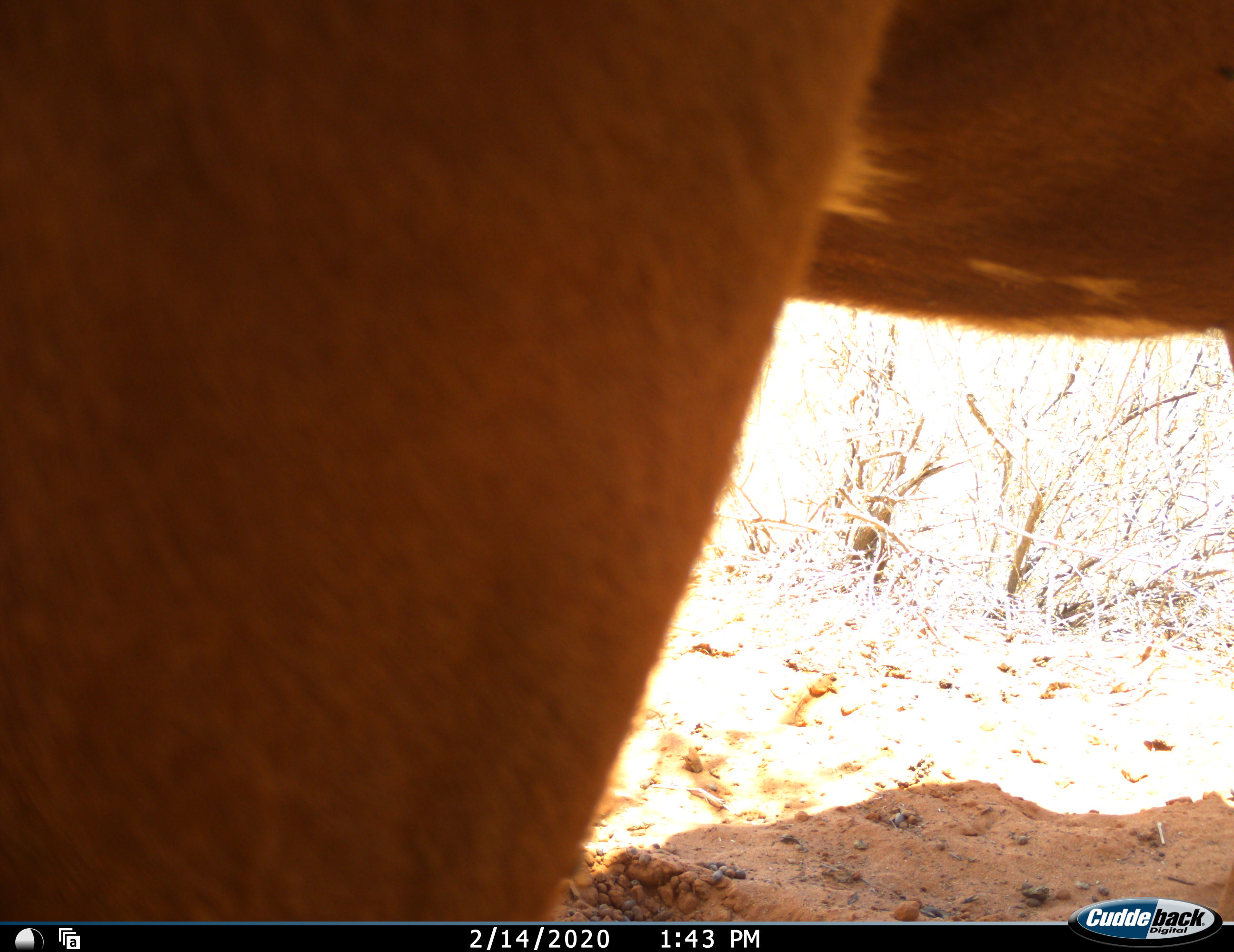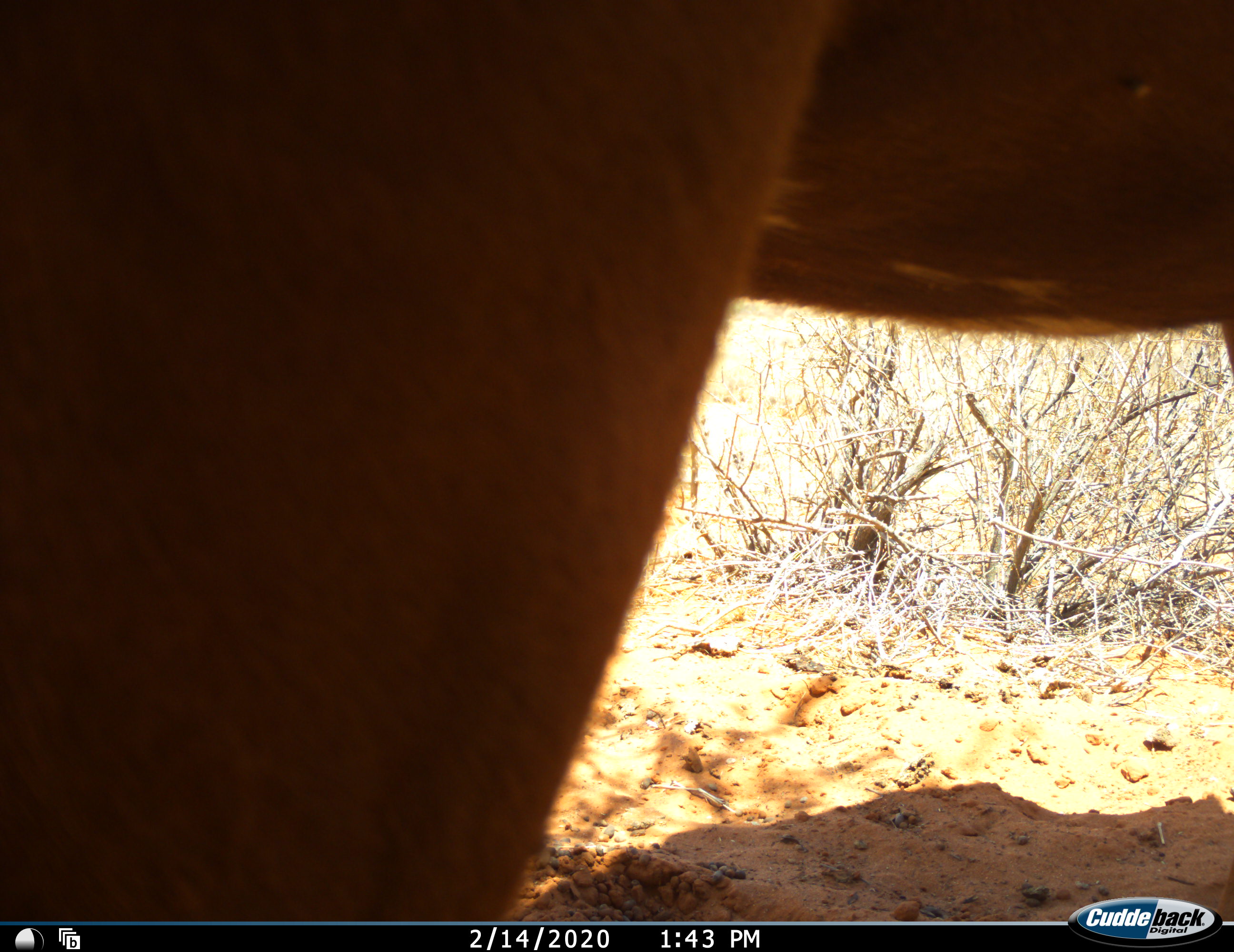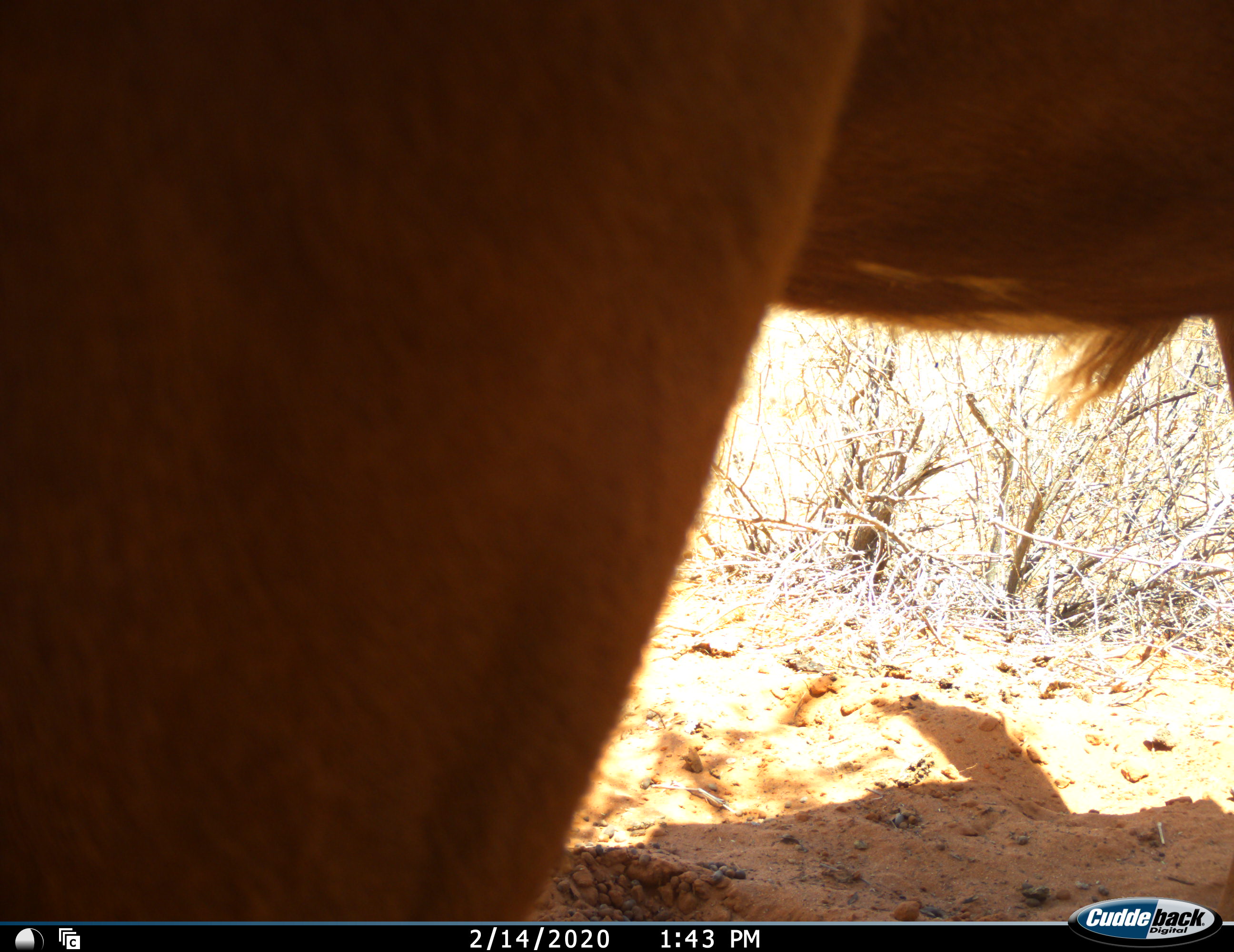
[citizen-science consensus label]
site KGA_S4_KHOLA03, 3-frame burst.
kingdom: Animalia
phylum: Chordata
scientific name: Vertebrata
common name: domestic animal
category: domesticanimal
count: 1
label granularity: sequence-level